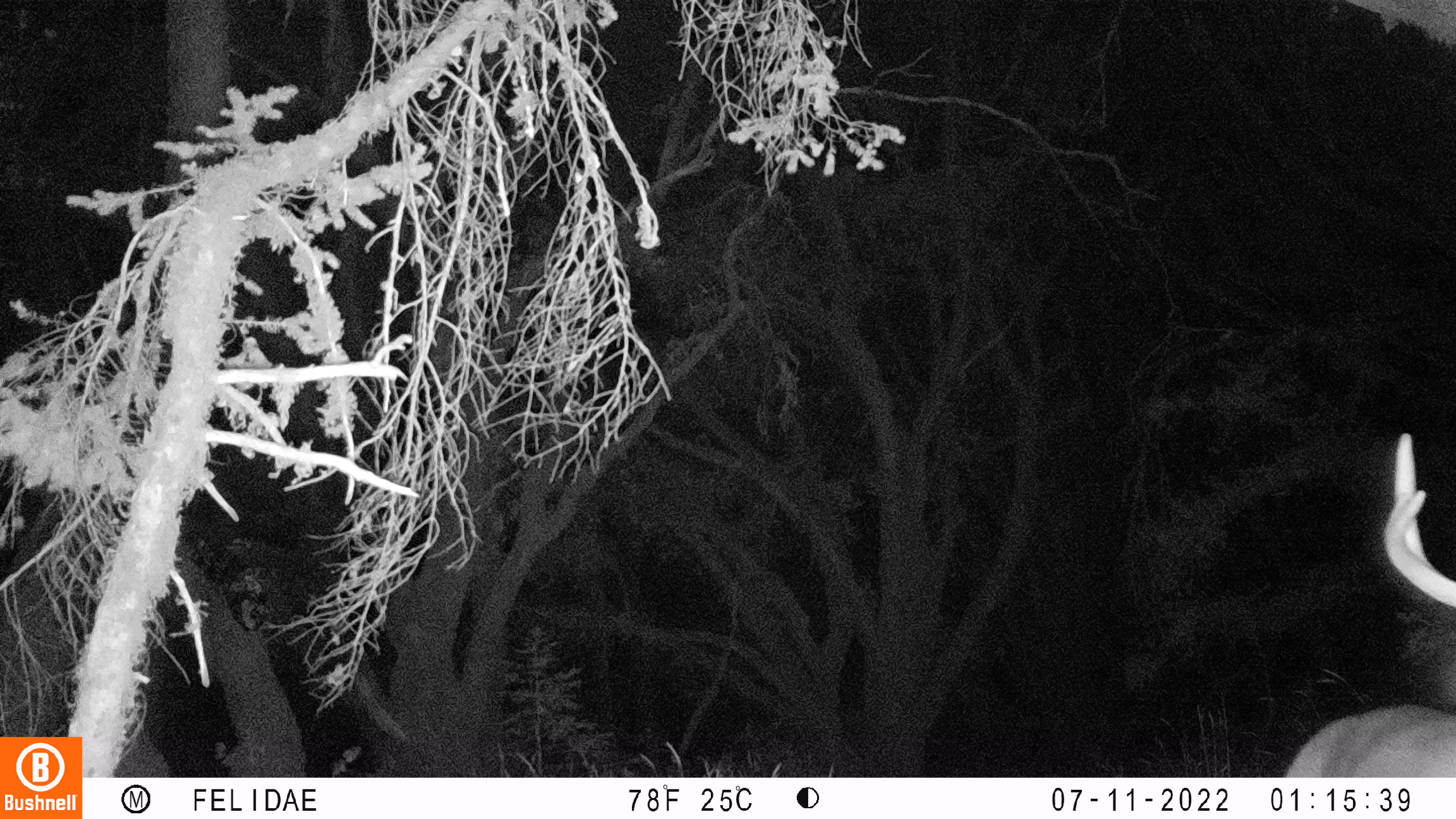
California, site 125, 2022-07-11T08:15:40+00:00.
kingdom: Animalia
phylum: Chordata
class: Mammalia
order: Artiodactyla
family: Cervidae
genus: Odocoileus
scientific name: Odocoileus hemionus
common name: mule deer